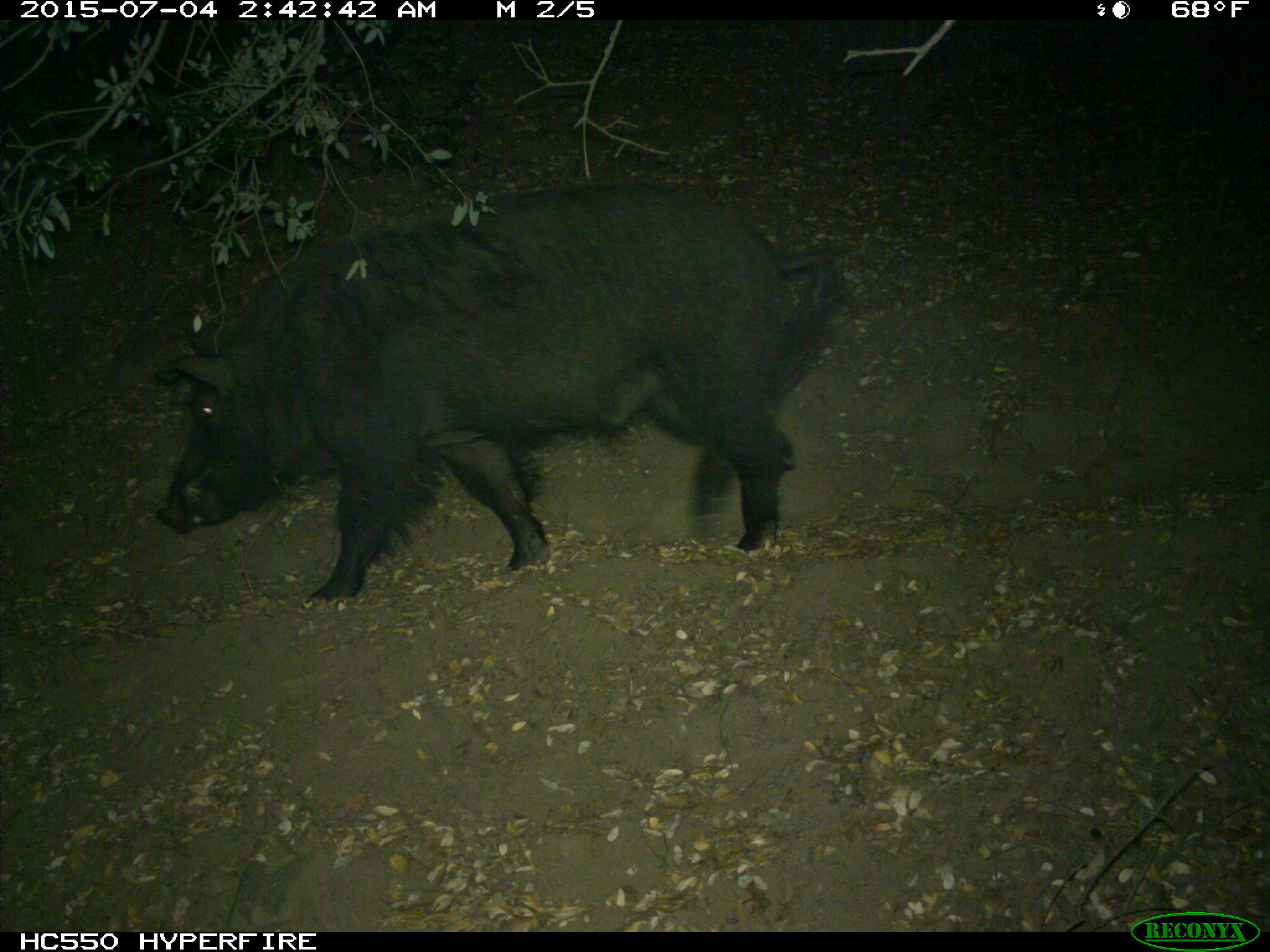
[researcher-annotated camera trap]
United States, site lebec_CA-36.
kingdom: Animalia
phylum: Chordata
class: Mammalia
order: Artiodactyla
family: Suidae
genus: Sus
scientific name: Sus scrofa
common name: wild boar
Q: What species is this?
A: Sus scrofa (wild boar).